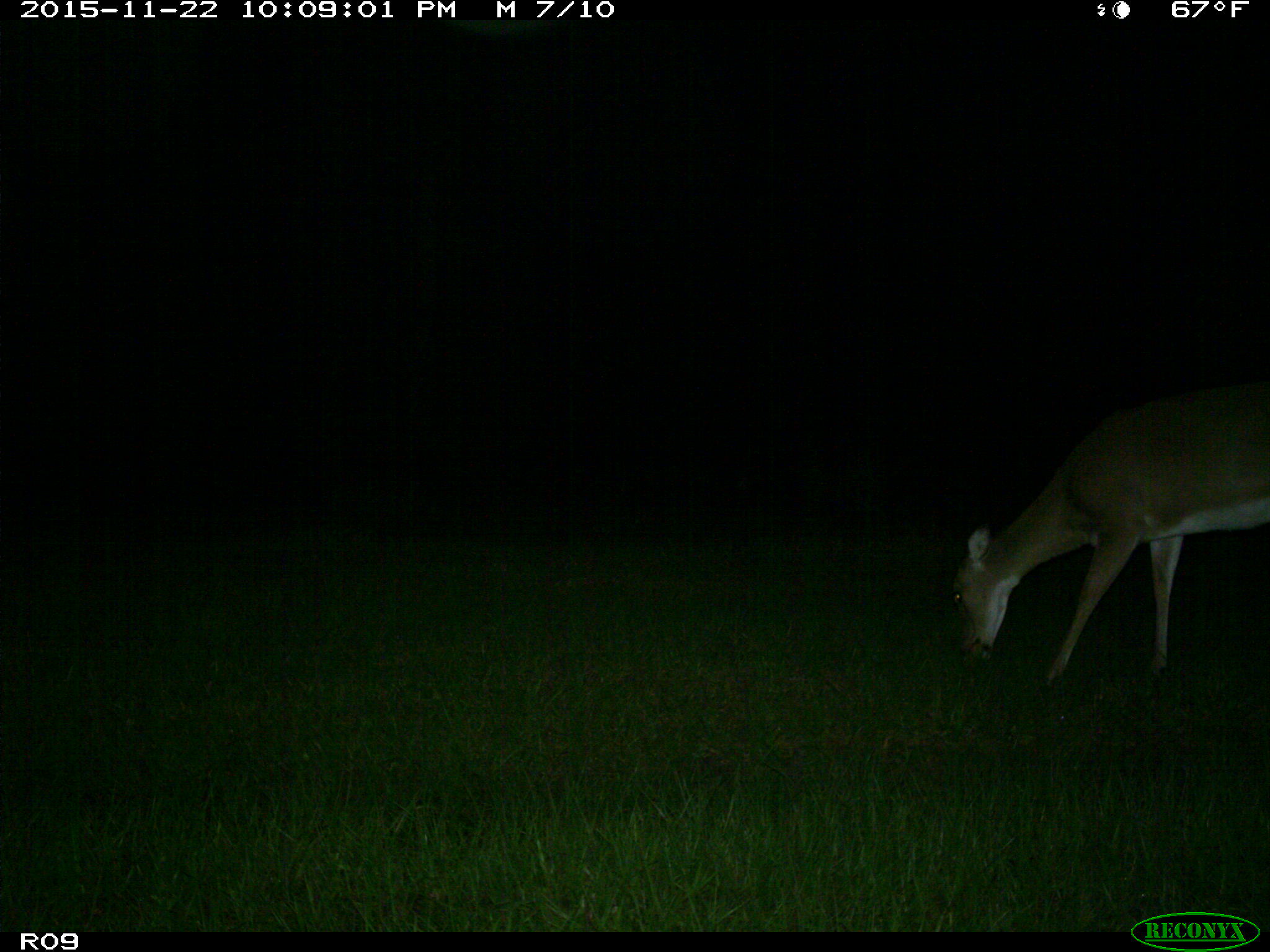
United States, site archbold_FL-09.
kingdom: Animalia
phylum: Chordata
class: Mammalia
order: Artiodactyla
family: Cervidae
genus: Odocoileus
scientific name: Odocoileus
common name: deer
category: unidentified deer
Unidentified deer (deer) (Odocoileus).